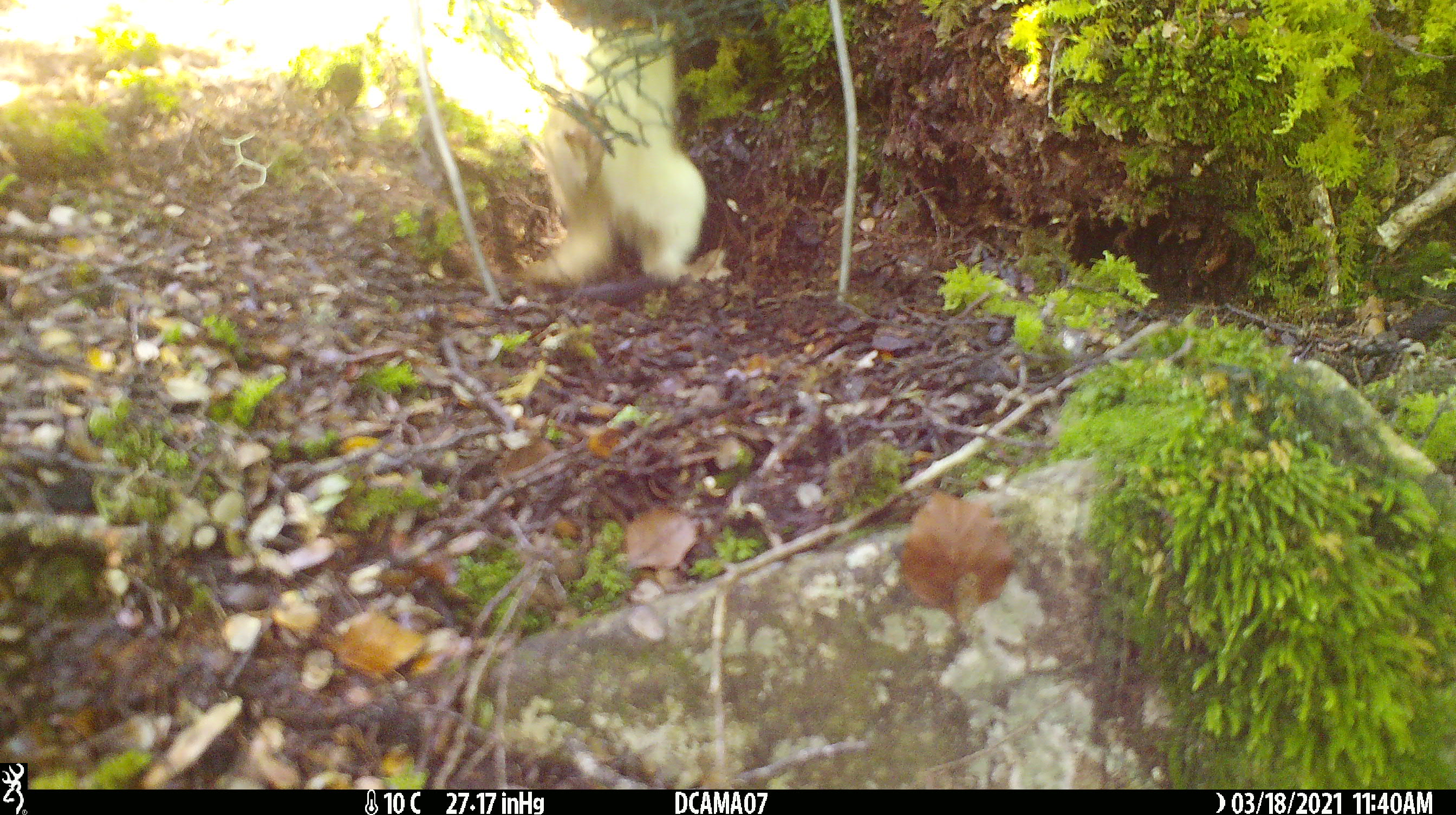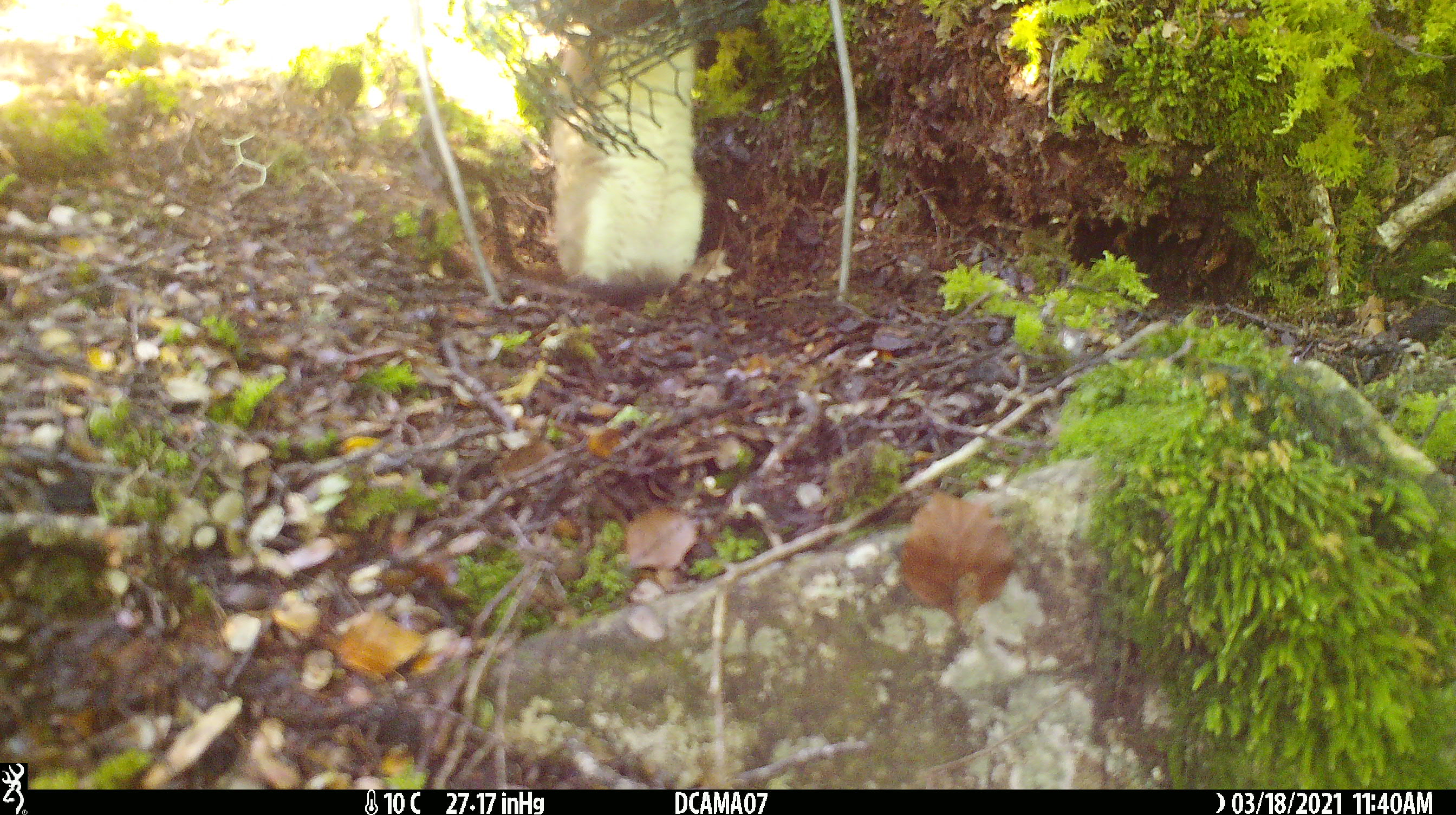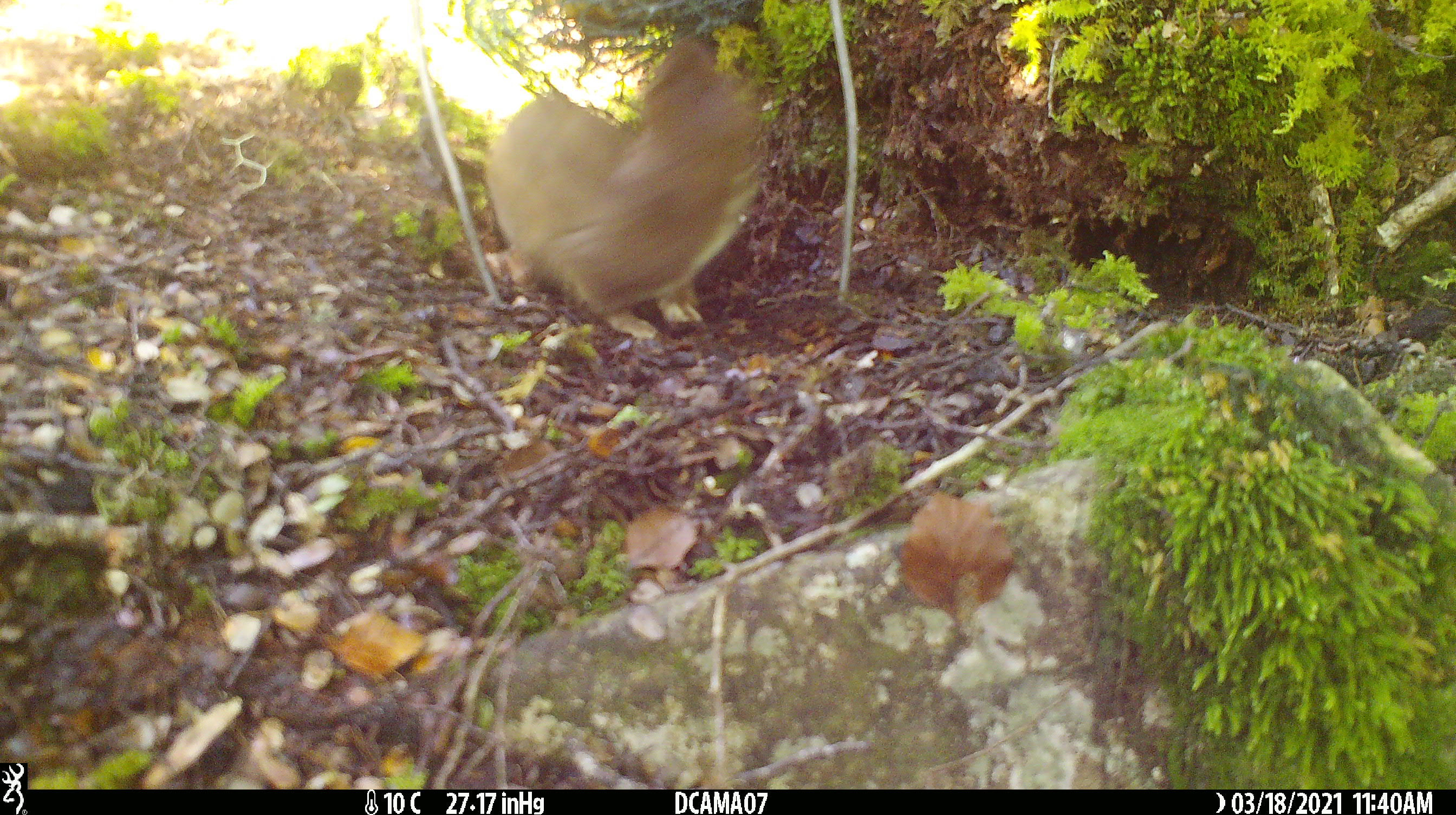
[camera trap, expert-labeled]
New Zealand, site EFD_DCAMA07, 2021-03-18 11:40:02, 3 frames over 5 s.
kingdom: Animalia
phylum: Chordata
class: Mammalia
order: Carnivora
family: Mustelidae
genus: Mustela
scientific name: Mustela erminea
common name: stoat